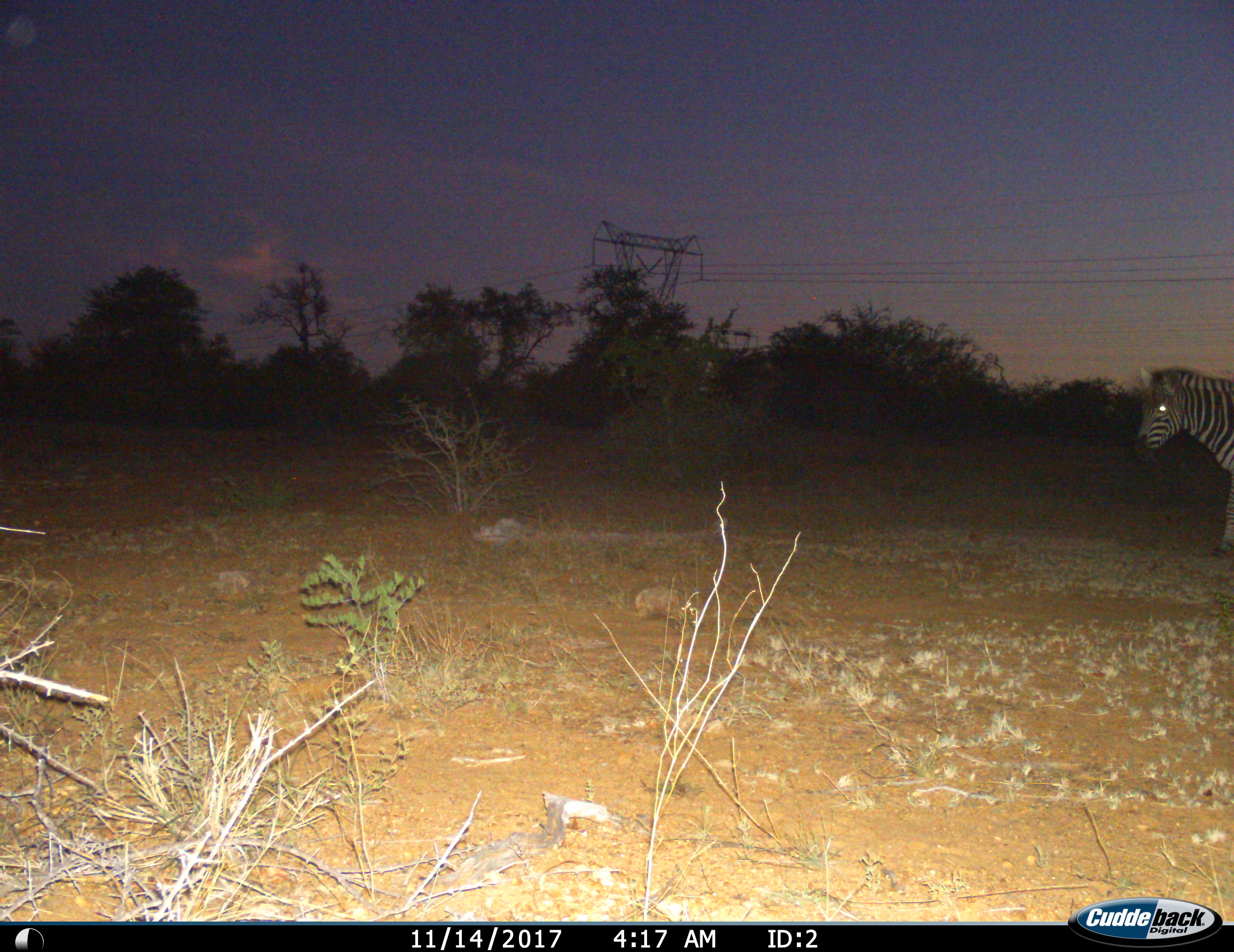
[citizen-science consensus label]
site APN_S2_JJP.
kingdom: Animalia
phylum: Chordata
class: Mammalia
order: Perissodactyla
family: Equidae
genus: Equus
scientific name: Equus quagga burchellii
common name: burchell's zebra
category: zebraburchells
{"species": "zebraburchells (burchell's zebra) (Equus quagga burchellii)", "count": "1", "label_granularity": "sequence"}